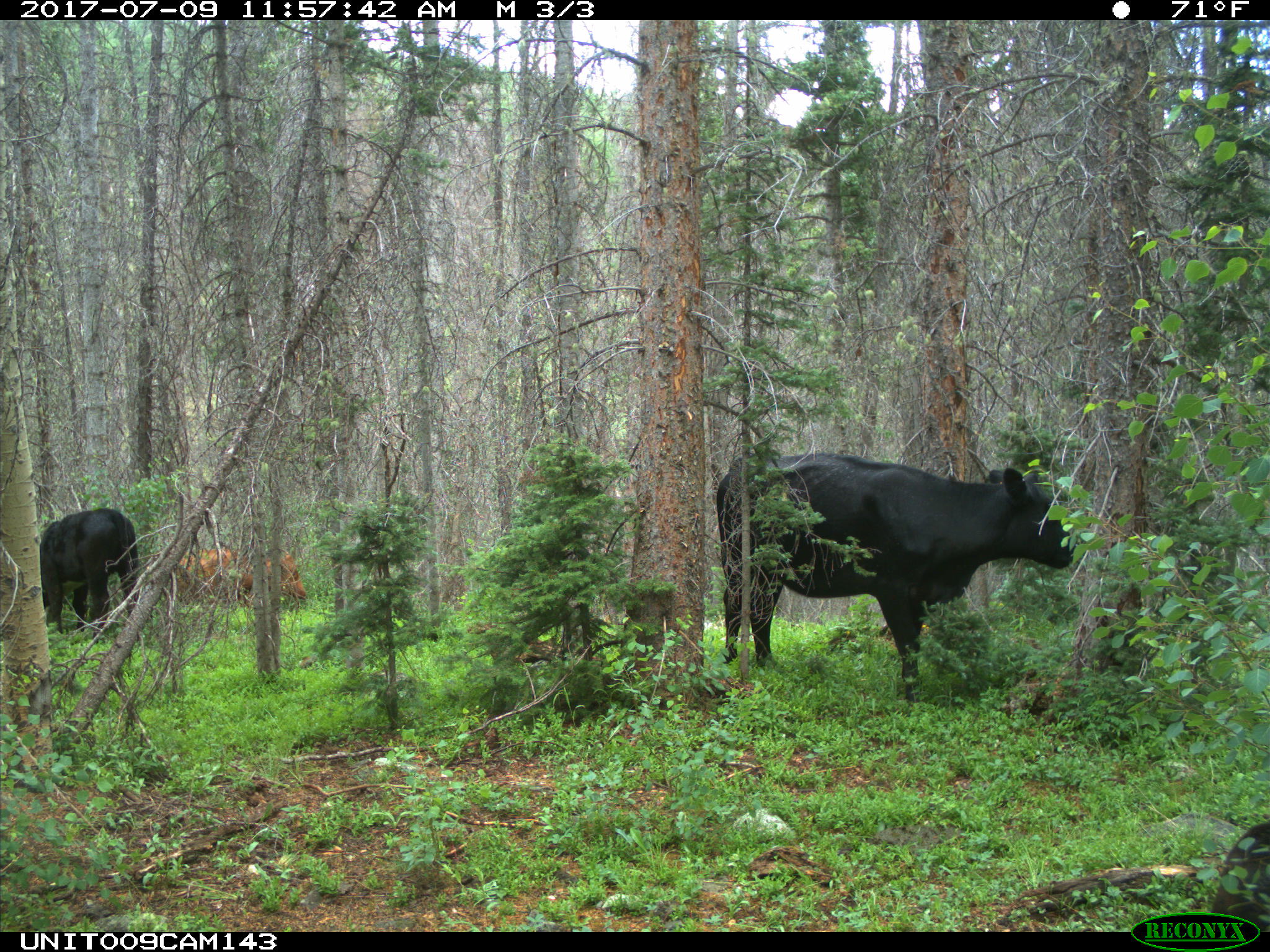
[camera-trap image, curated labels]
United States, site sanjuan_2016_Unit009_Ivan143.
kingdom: Animalia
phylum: Chordata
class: Mammalia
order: Artiodactyla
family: Bovidae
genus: Bos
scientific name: Bos taurus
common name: domestic cow